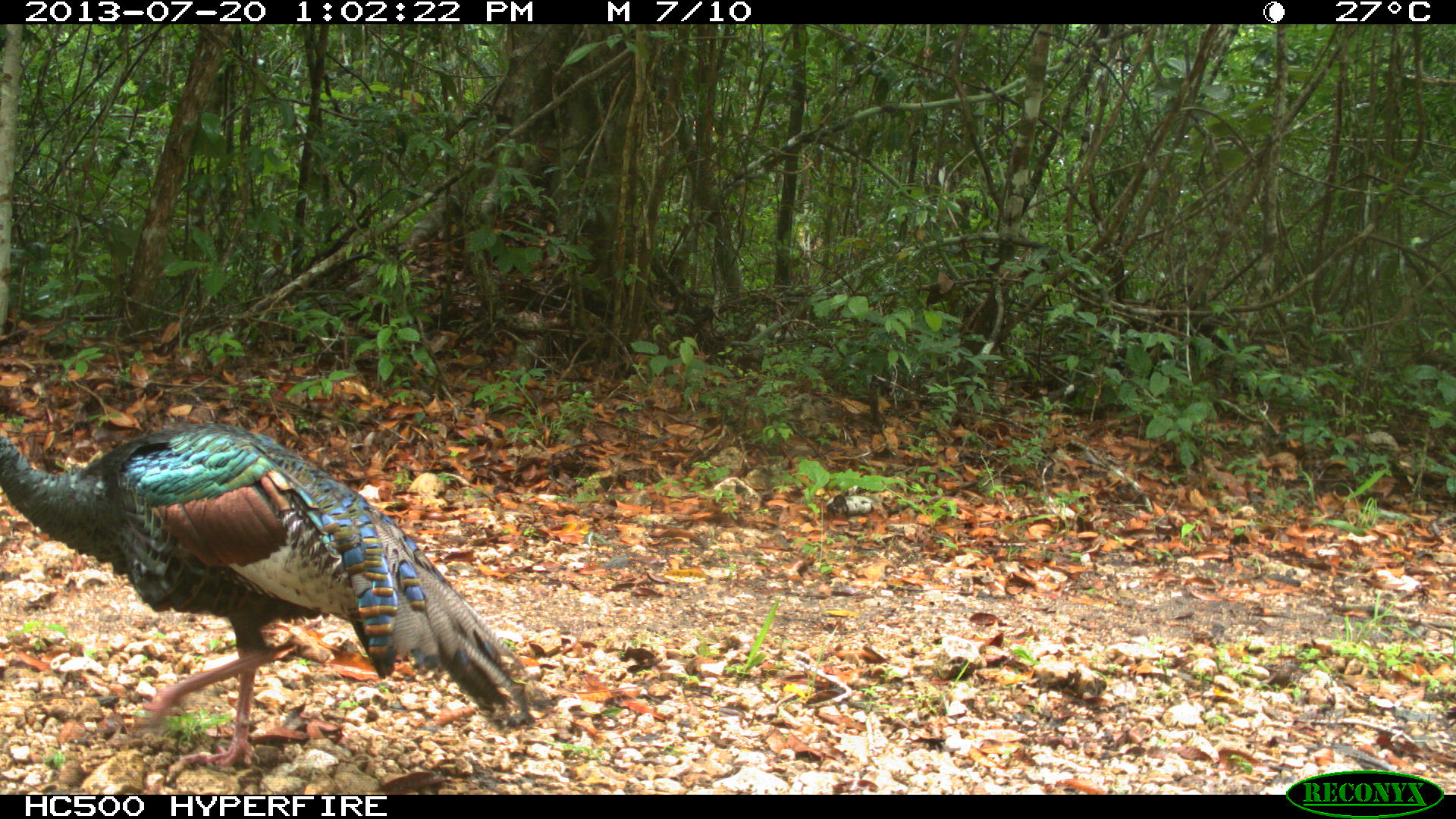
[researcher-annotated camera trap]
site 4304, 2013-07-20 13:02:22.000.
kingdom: Animalia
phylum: Chordata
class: Aves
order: Galliformes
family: Phasianidae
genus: Meleagris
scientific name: Meleagris ocellata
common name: ocellated turkey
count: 1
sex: male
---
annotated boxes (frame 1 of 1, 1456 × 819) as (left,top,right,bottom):
meleagris ocellata: (0,420,536,768)